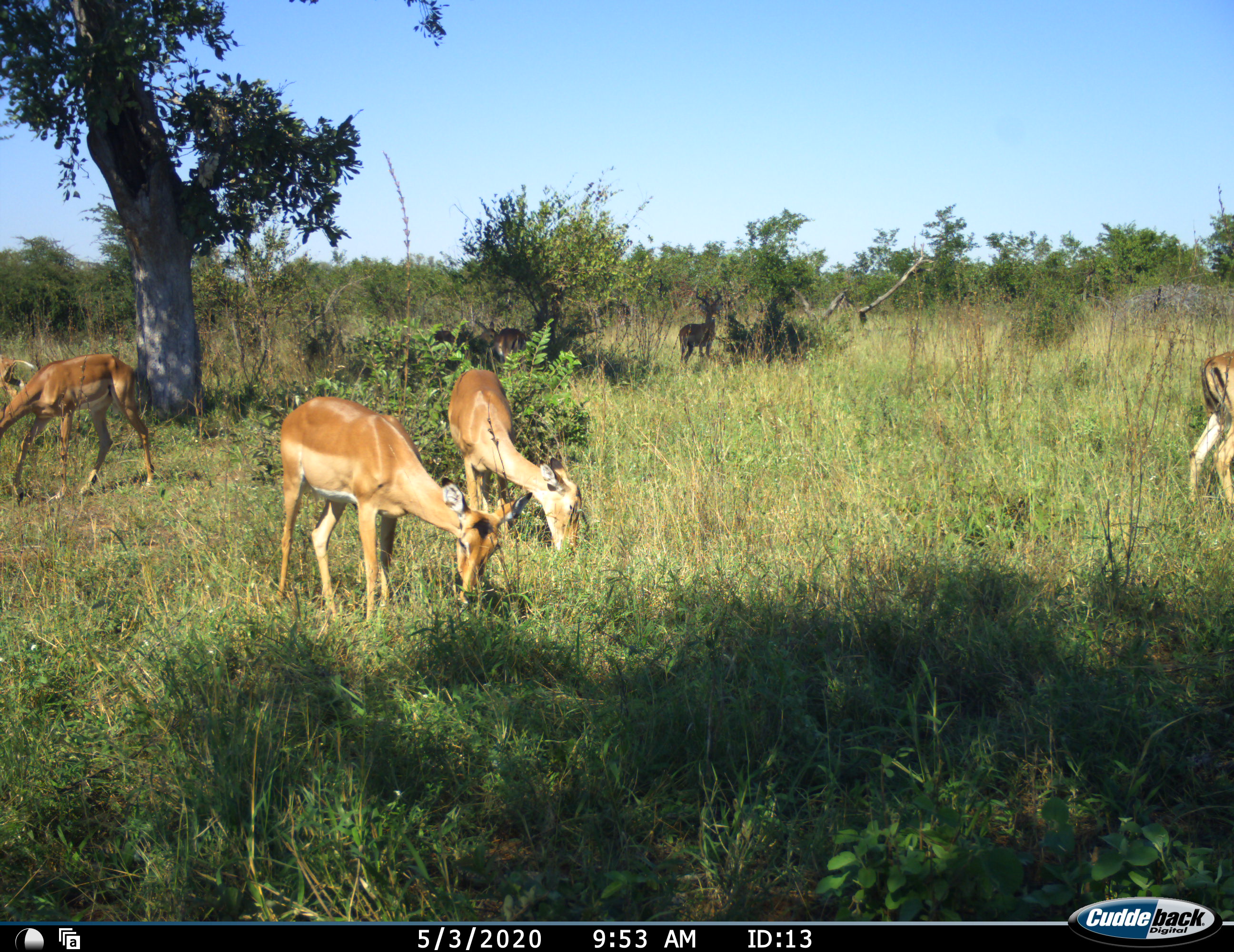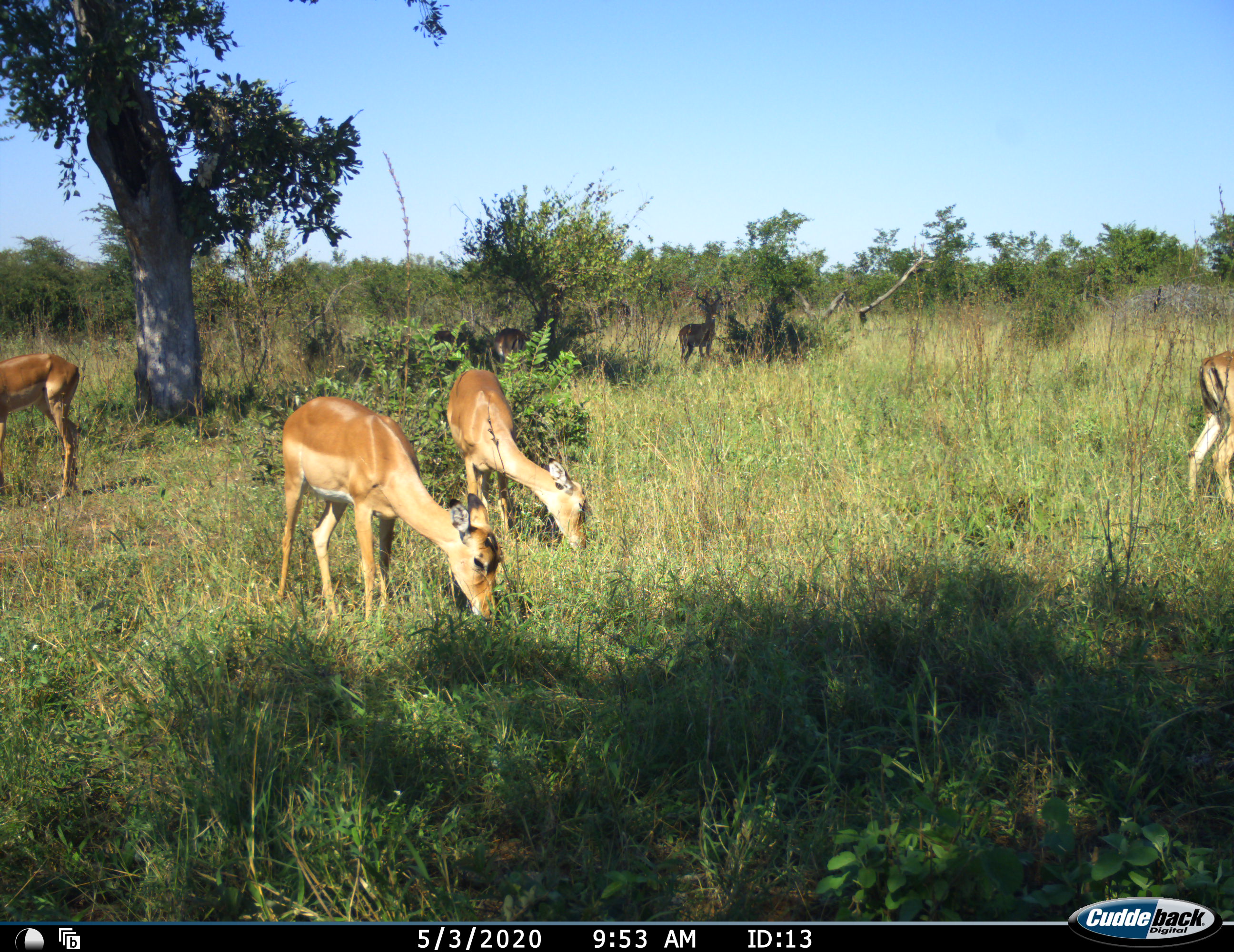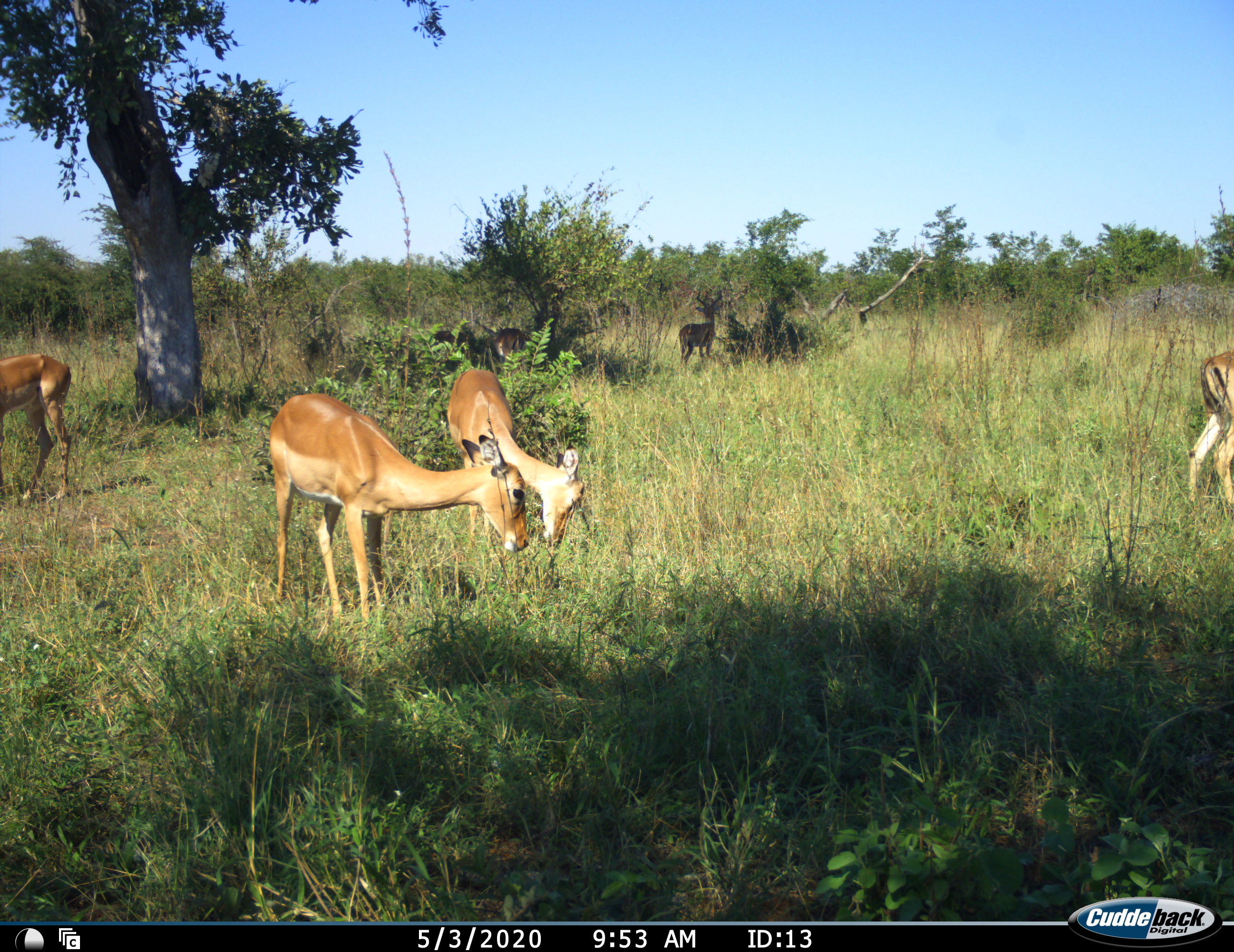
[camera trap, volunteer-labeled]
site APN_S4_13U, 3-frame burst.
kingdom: Animalia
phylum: Chordata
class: Mammalia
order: Artiodactyla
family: Bovidae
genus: Aepyceros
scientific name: Aepyceros melampus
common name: impala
Impala (Aepyceros melampus), count 6. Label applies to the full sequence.